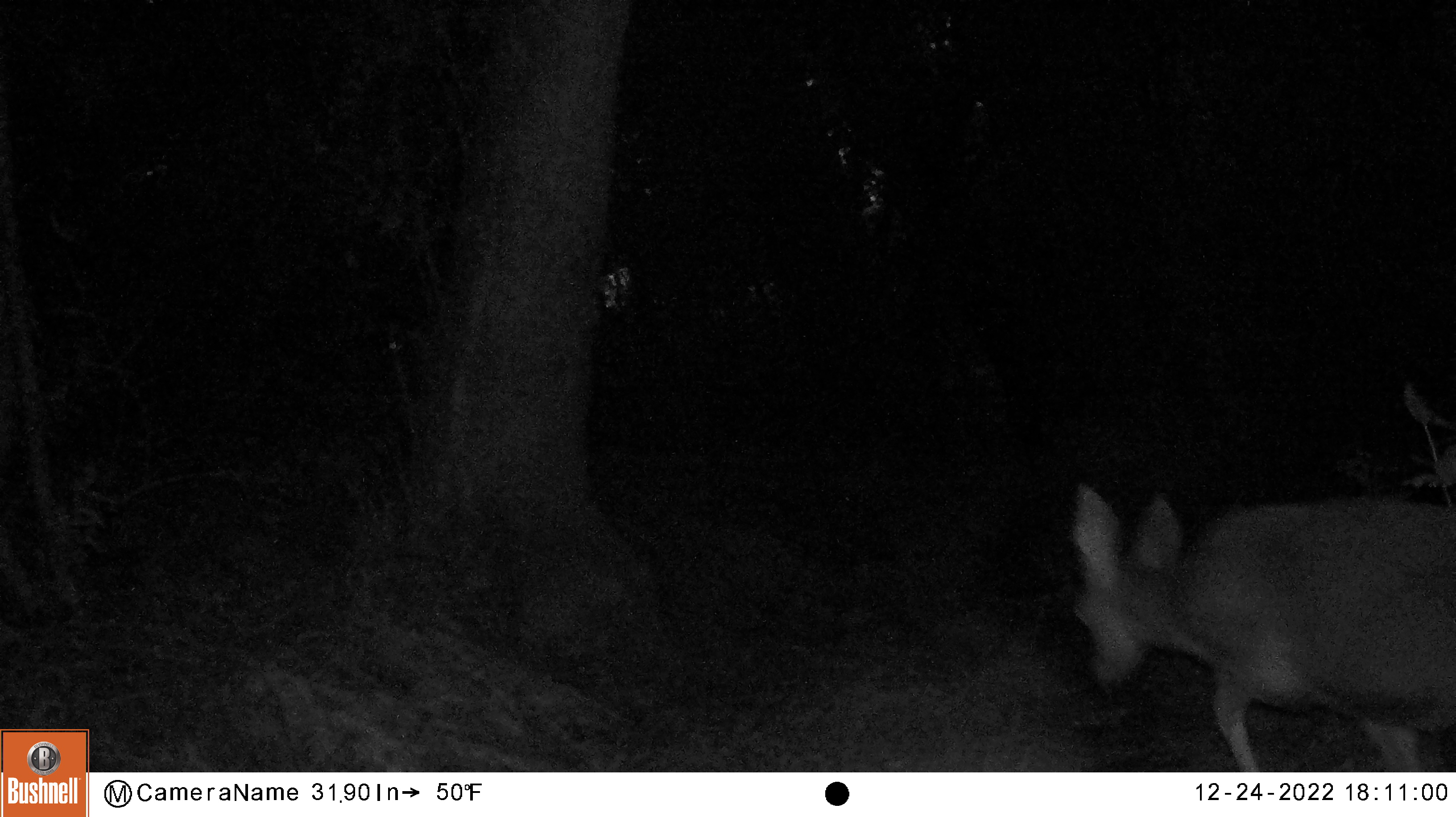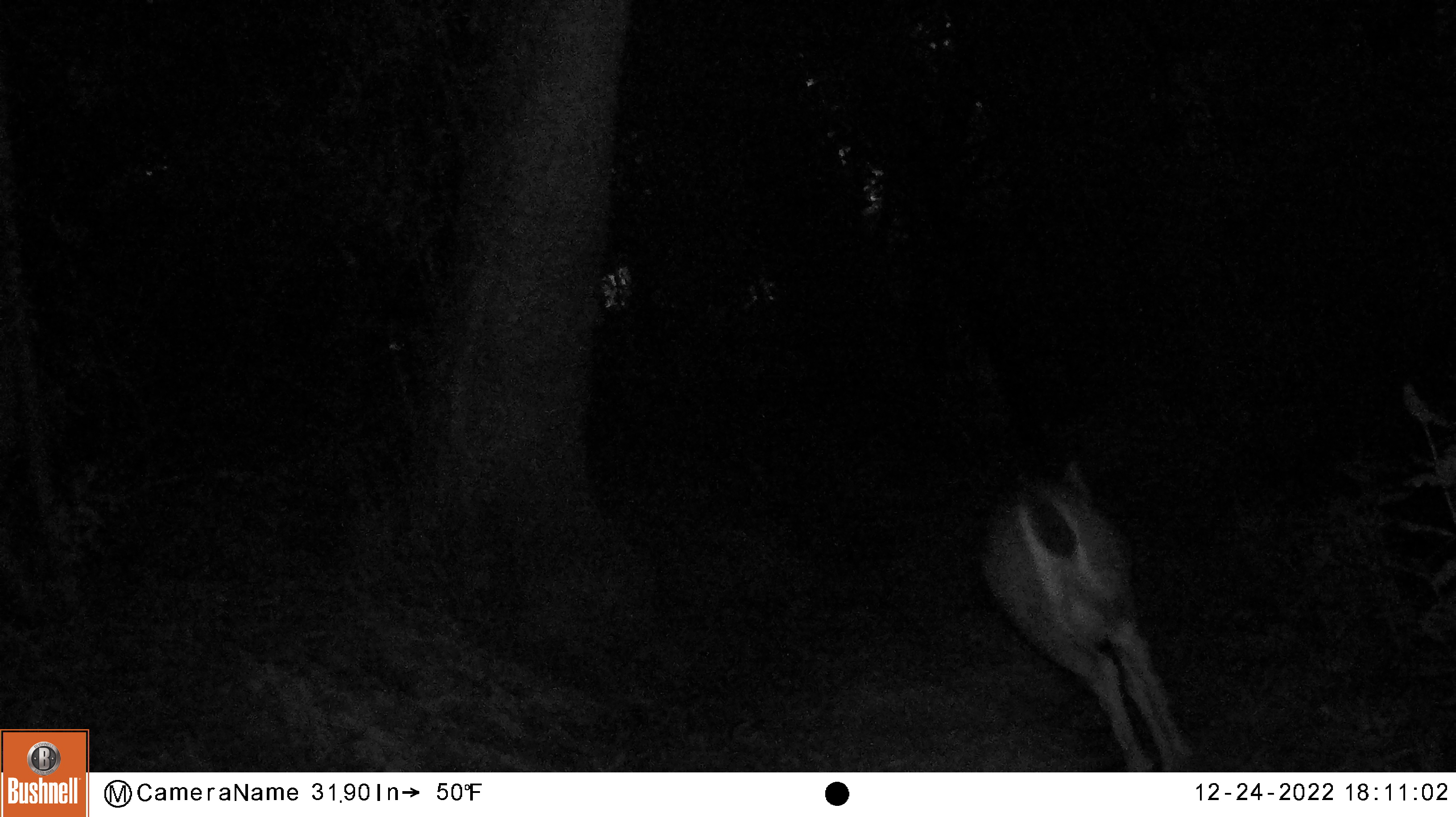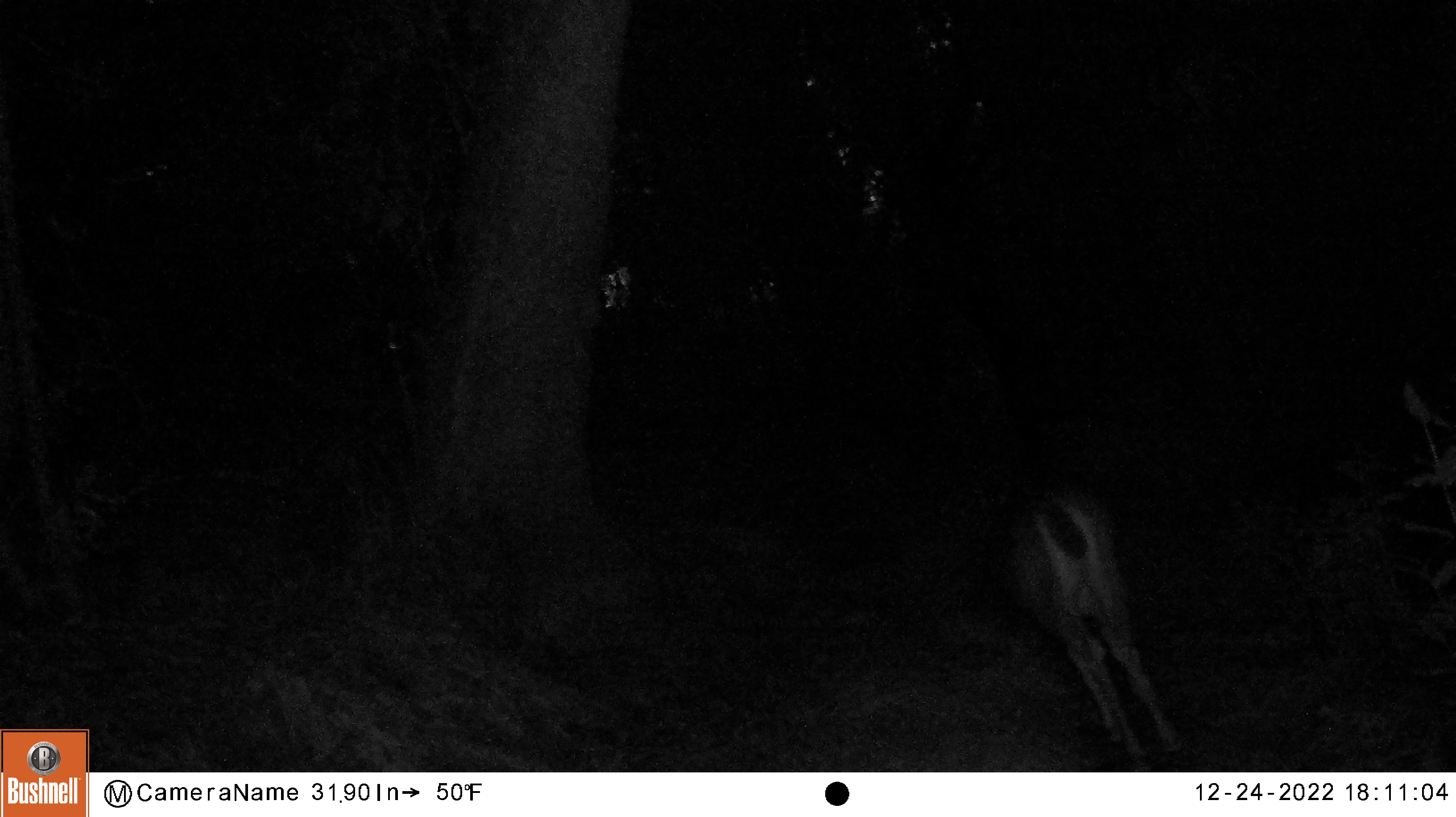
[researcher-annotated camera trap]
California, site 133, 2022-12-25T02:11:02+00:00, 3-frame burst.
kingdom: Animalia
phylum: Chordata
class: Mammalia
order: Artiodactyla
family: Cervidae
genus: Odocoileus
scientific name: Odocoileus hemionus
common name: mule deer